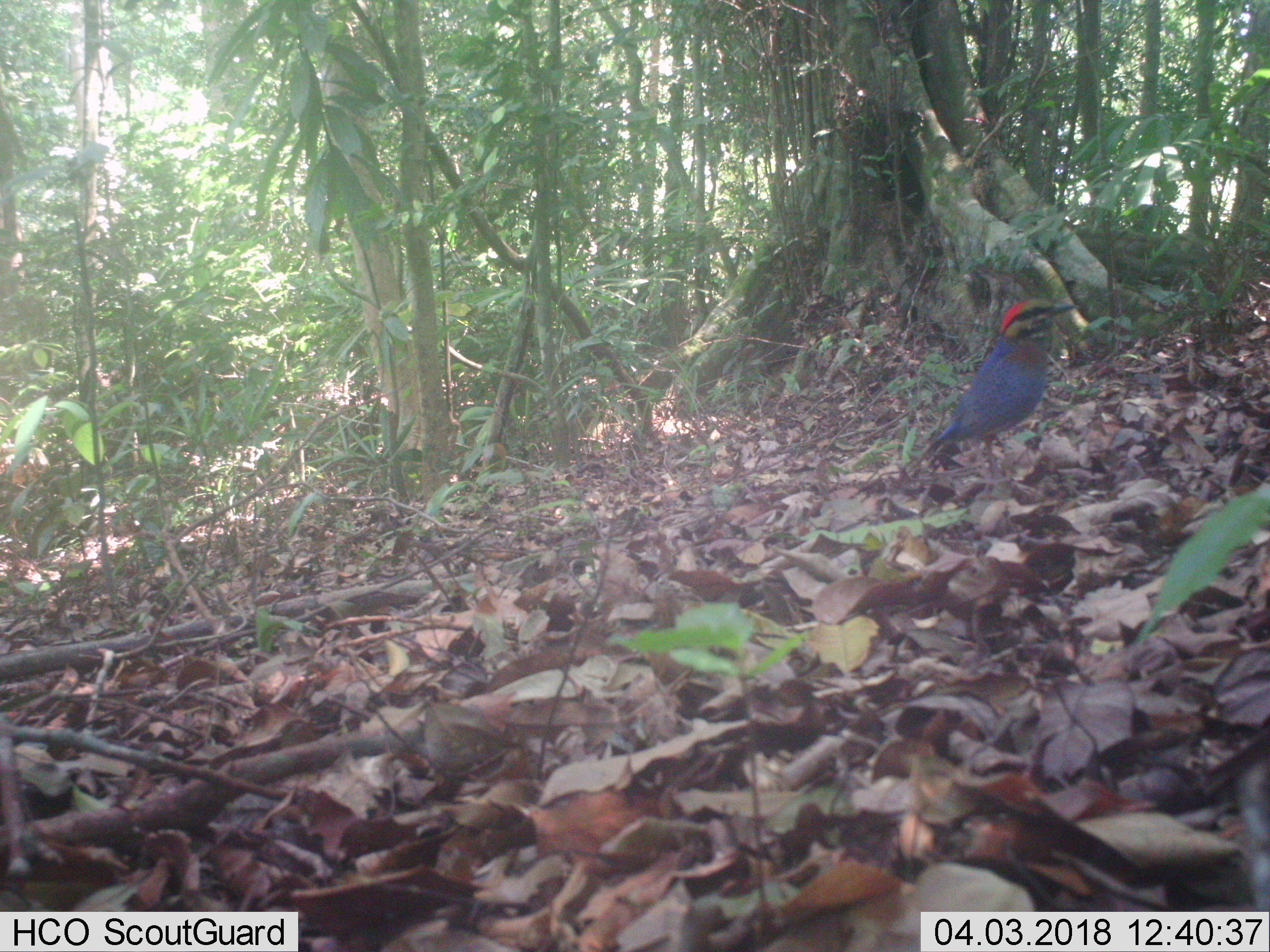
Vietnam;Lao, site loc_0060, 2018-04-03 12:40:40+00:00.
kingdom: Animalia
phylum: Chordata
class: Aves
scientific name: Aves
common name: bird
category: unidentified bird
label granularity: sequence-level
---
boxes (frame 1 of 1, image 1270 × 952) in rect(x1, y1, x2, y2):
unidentified bird: rect(917, 299, 1074, 472)